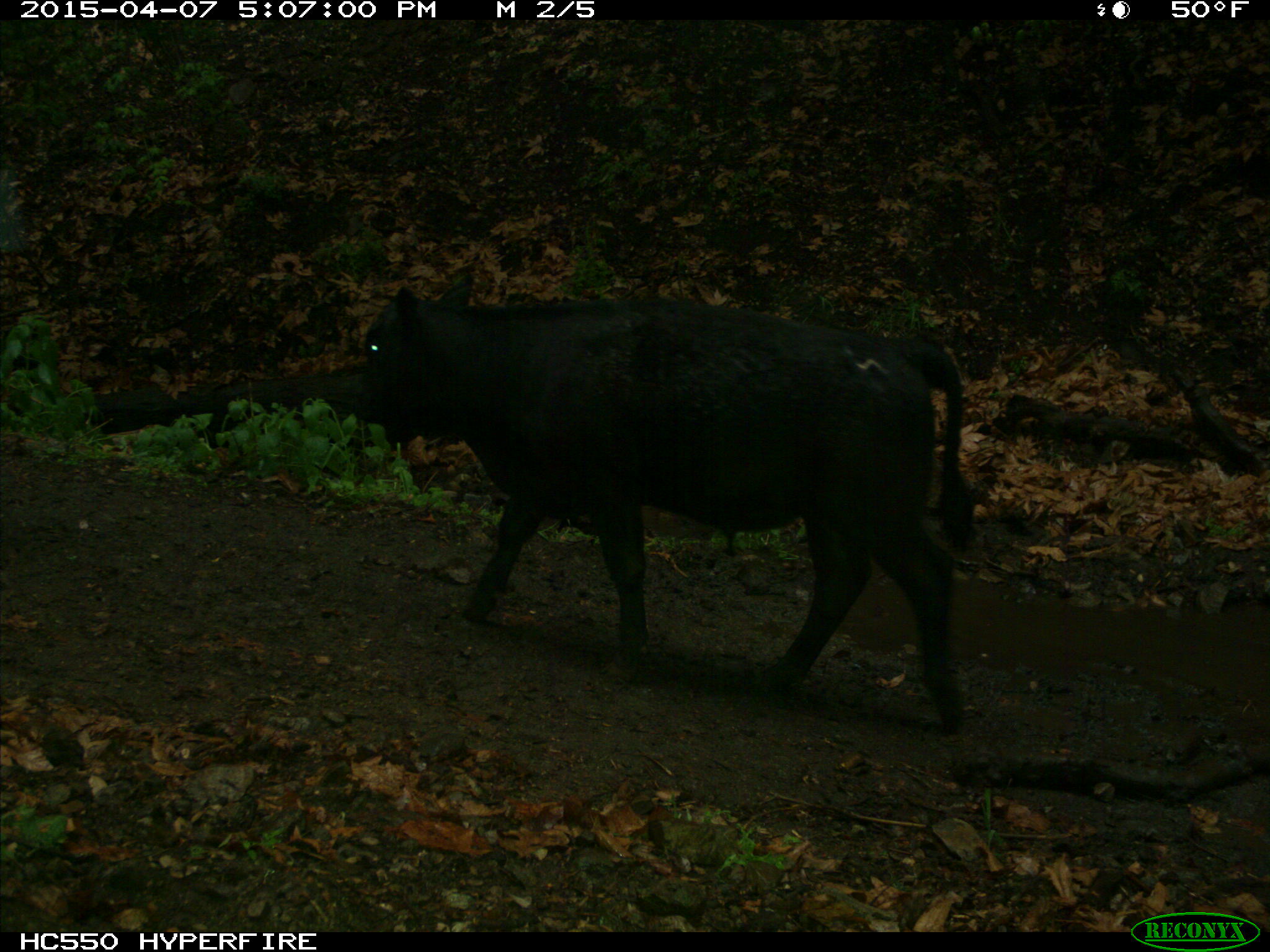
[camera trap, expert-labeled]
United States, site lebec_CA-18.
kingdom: Animalia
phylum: Chordata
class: Mammalia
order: Artiodactyla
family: Bovidae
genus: Bos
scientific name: Bos taurus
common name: domestic cow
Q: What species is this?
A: Bos taurus (domestic cow).